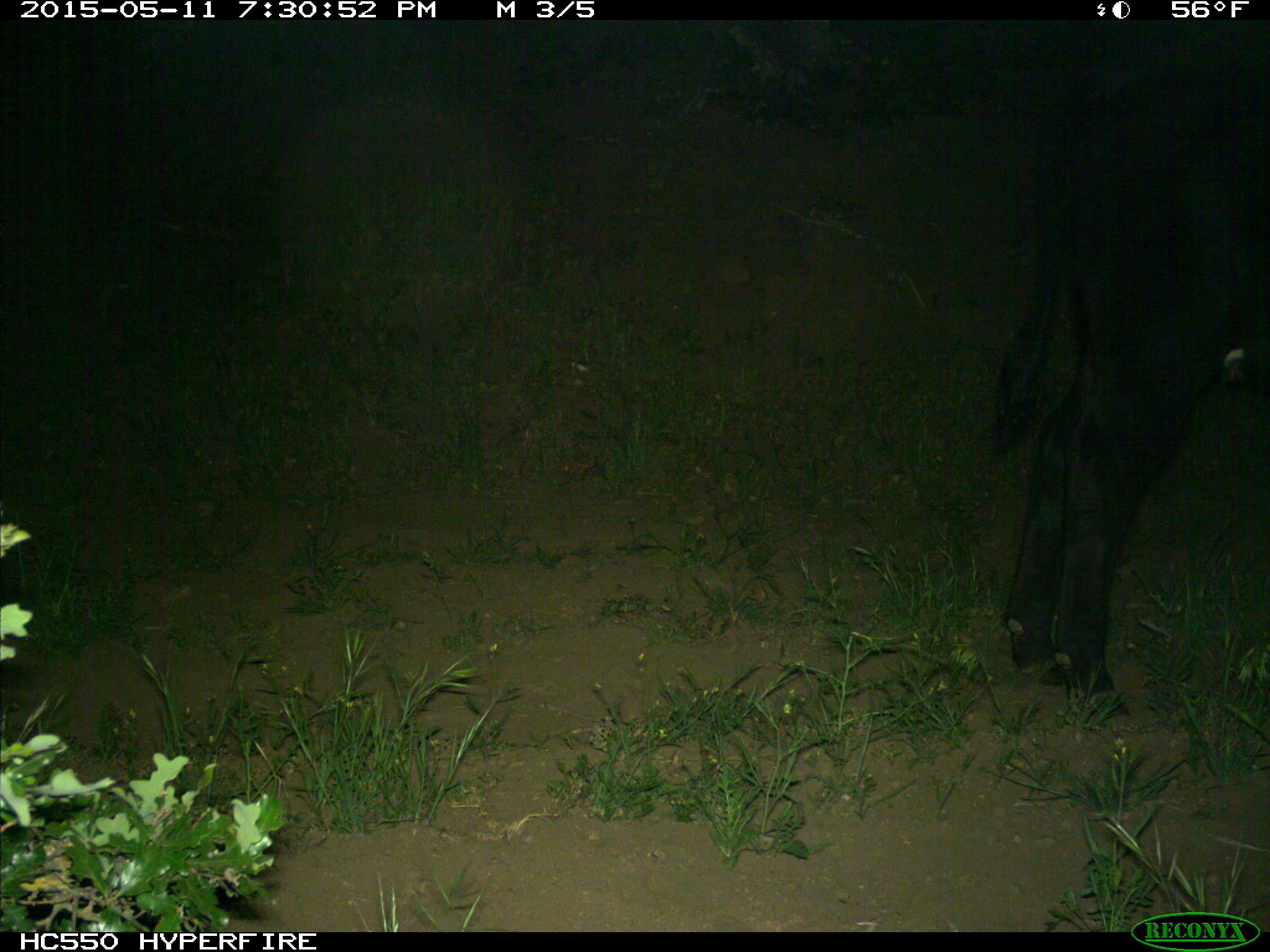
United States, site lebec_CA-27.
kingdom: Animalia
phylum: Chordata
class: Mammalia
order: Artiodactyla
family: Bovidae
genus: Bos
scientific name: Bos taurus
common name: domestic cow